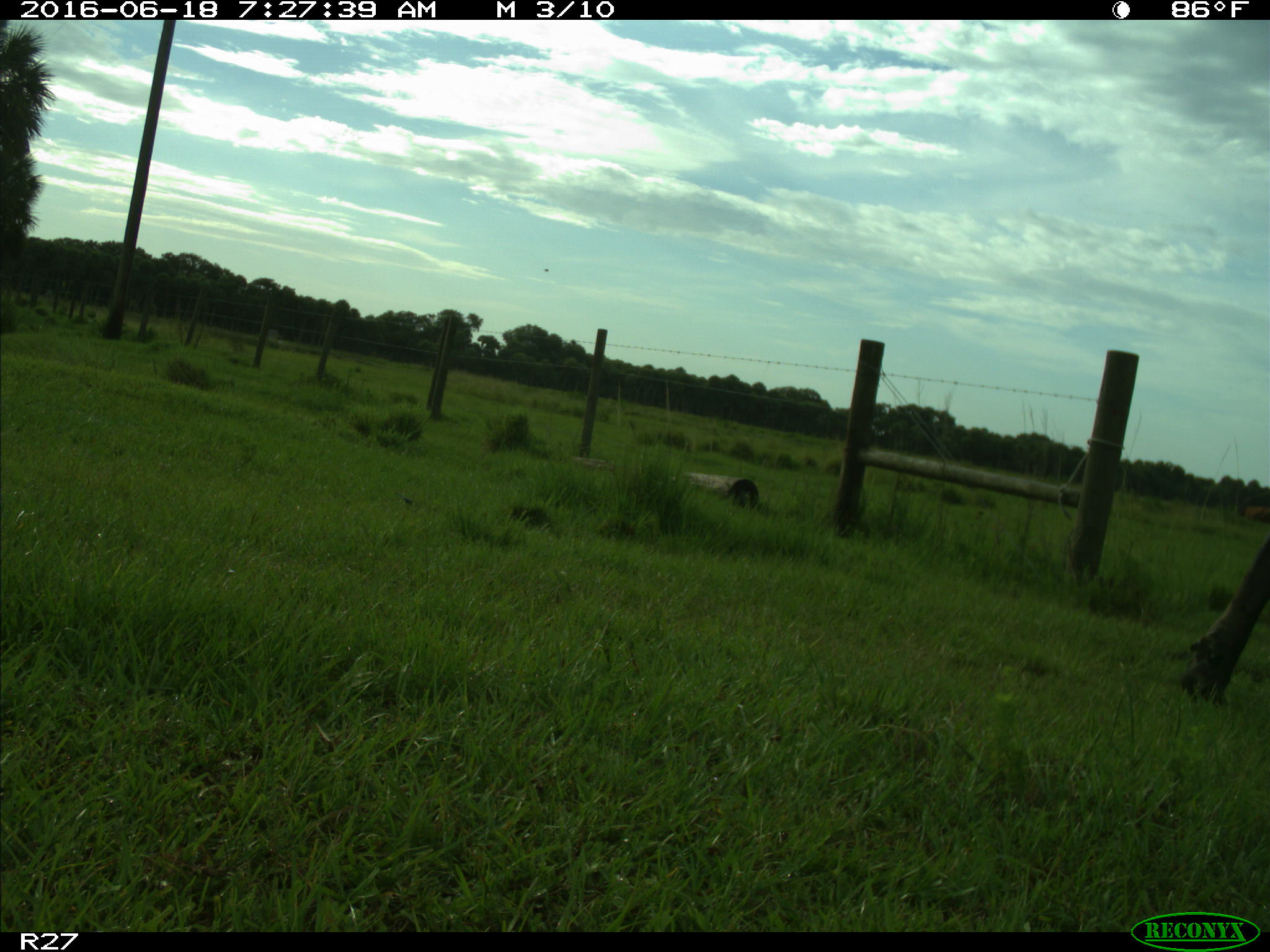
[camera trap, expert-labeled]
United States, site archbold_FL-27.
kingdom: Animalia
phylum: Chordata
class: Mammalia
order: Artiodactyla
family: Bovidae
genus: Bos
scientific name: Bos taurus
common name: domestic cow